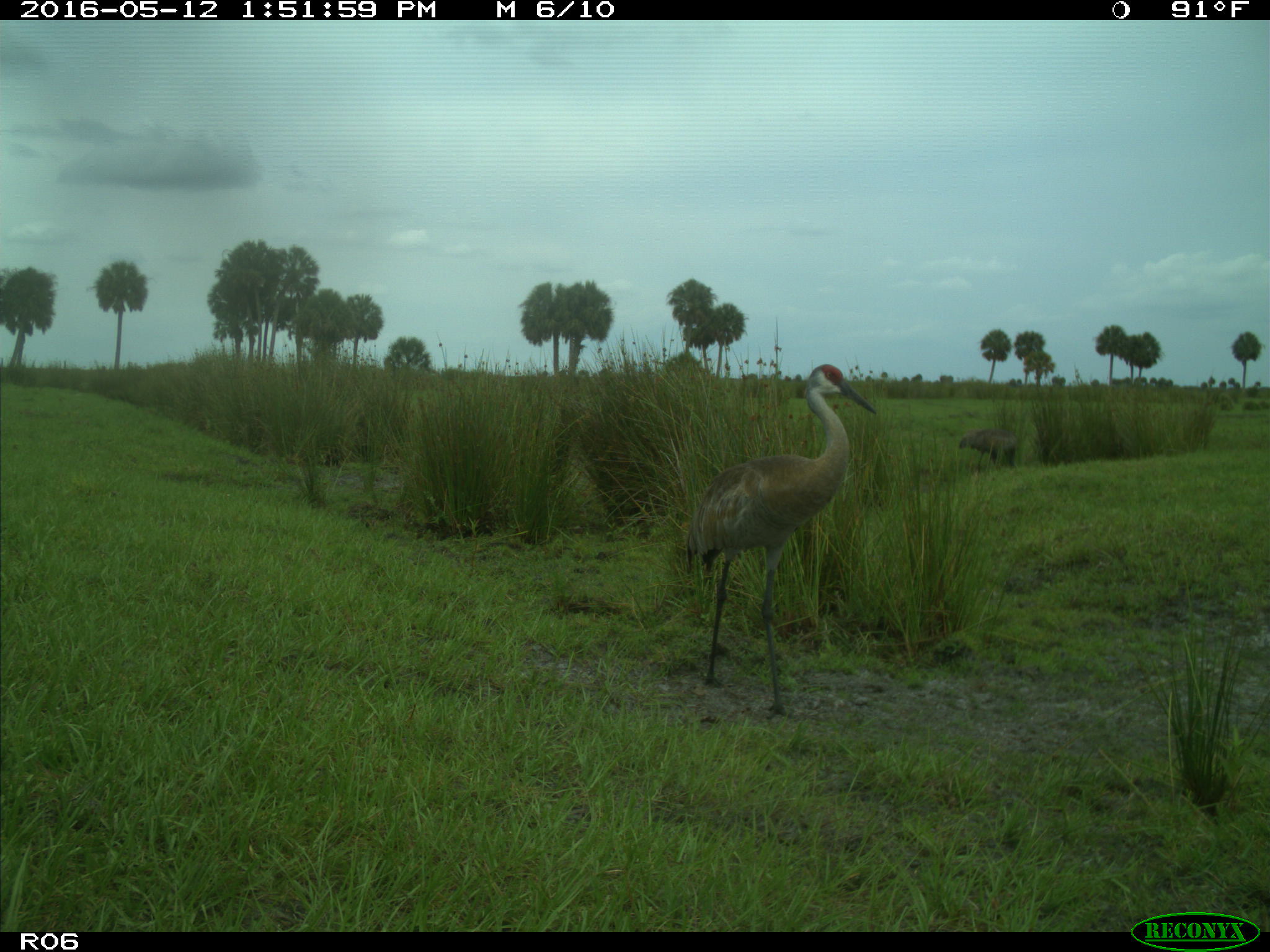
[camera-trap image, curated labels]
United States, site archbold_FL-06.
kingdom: Animalia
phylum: Chordata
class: Aves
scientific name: Aves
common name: birds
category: unidentified bird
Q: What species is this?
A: Unidentified bird (birds) (Aves).